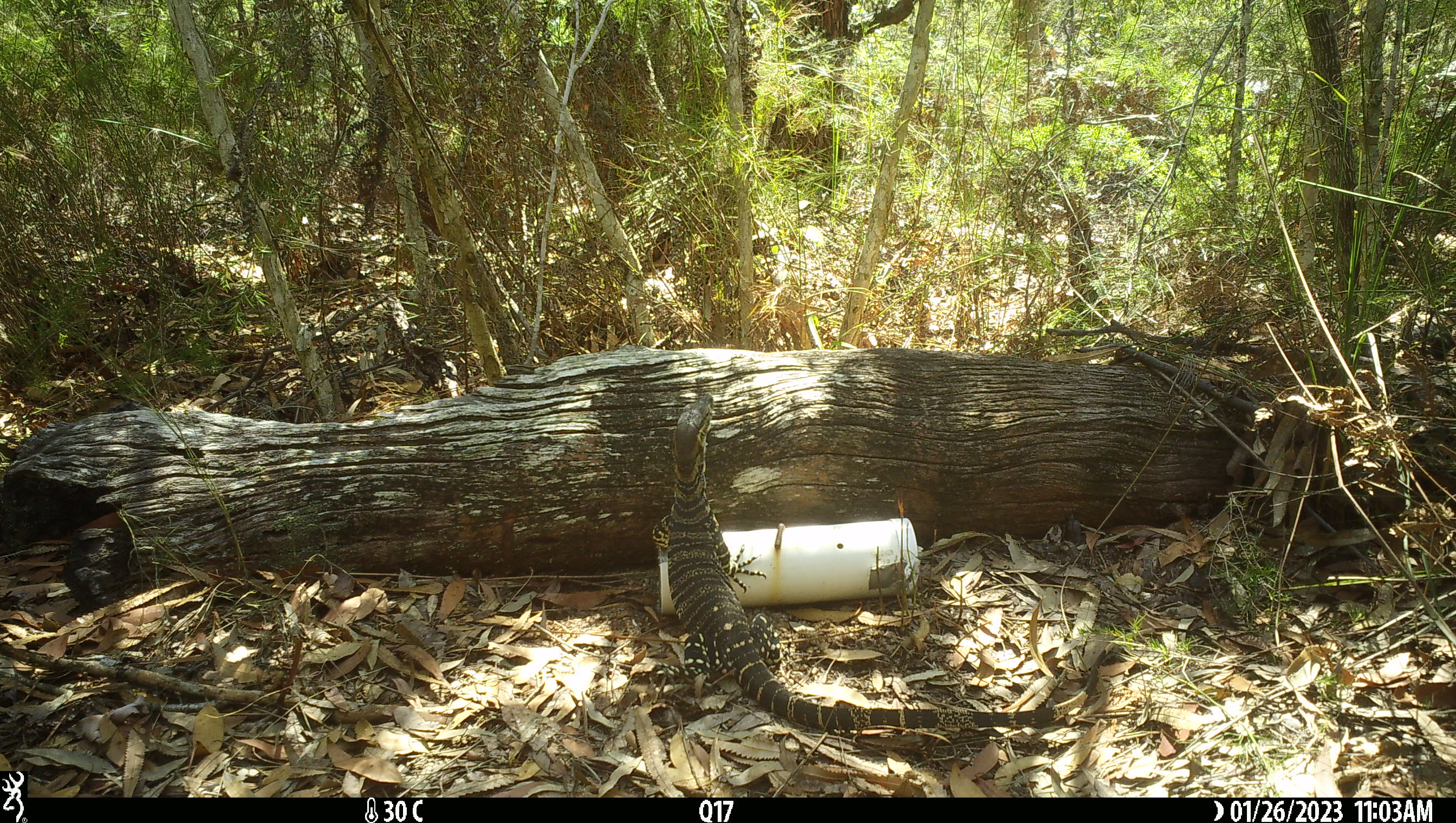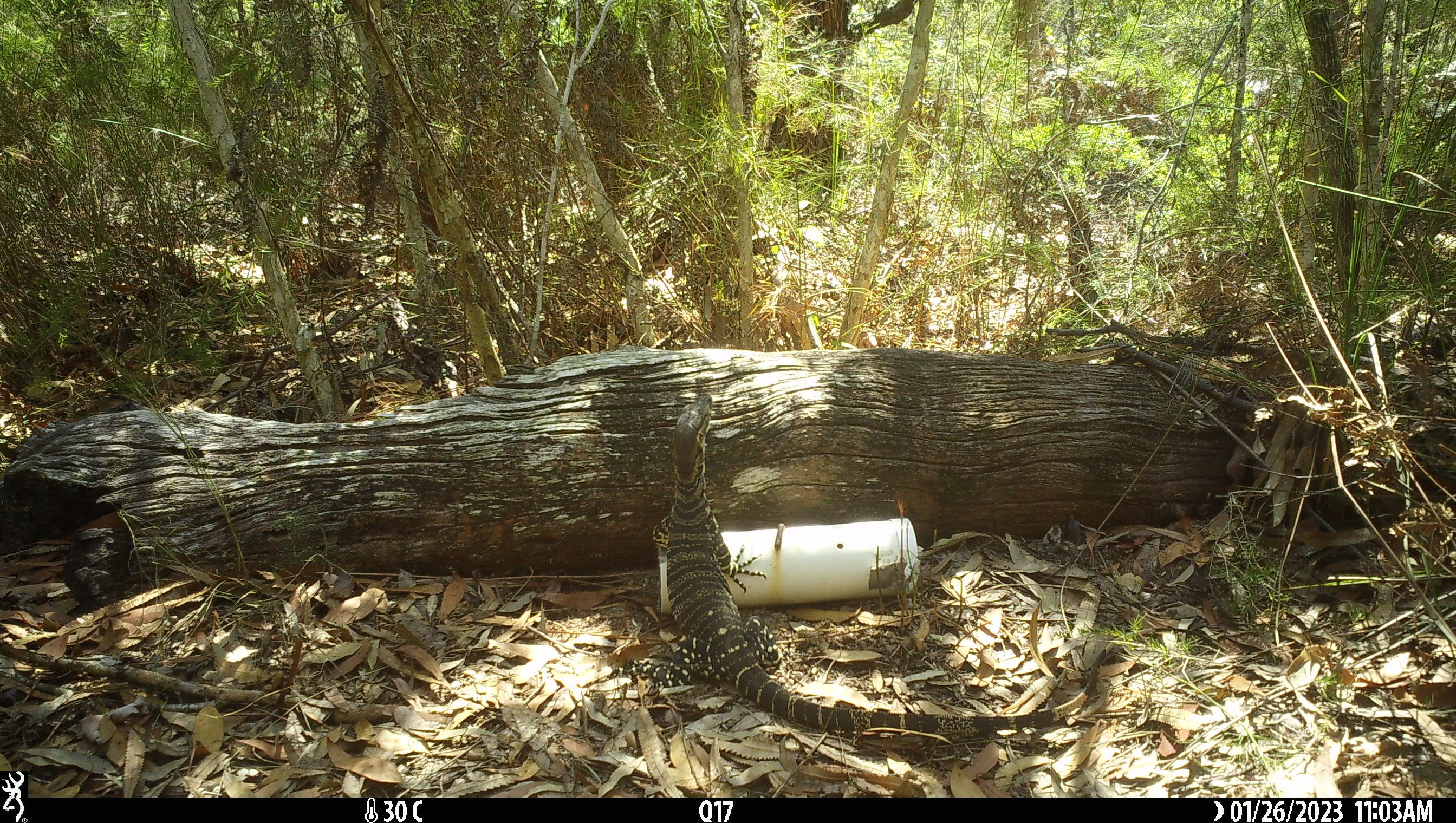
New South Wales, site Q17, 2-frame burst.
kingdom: Animalia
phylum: Chordata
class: Reptilia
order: Squamata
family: Varanidae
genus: Varanus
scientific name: Varanus varius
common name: lace monitor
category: goanna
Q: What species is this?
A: Goanna (lace monitor) (Varanus varius).